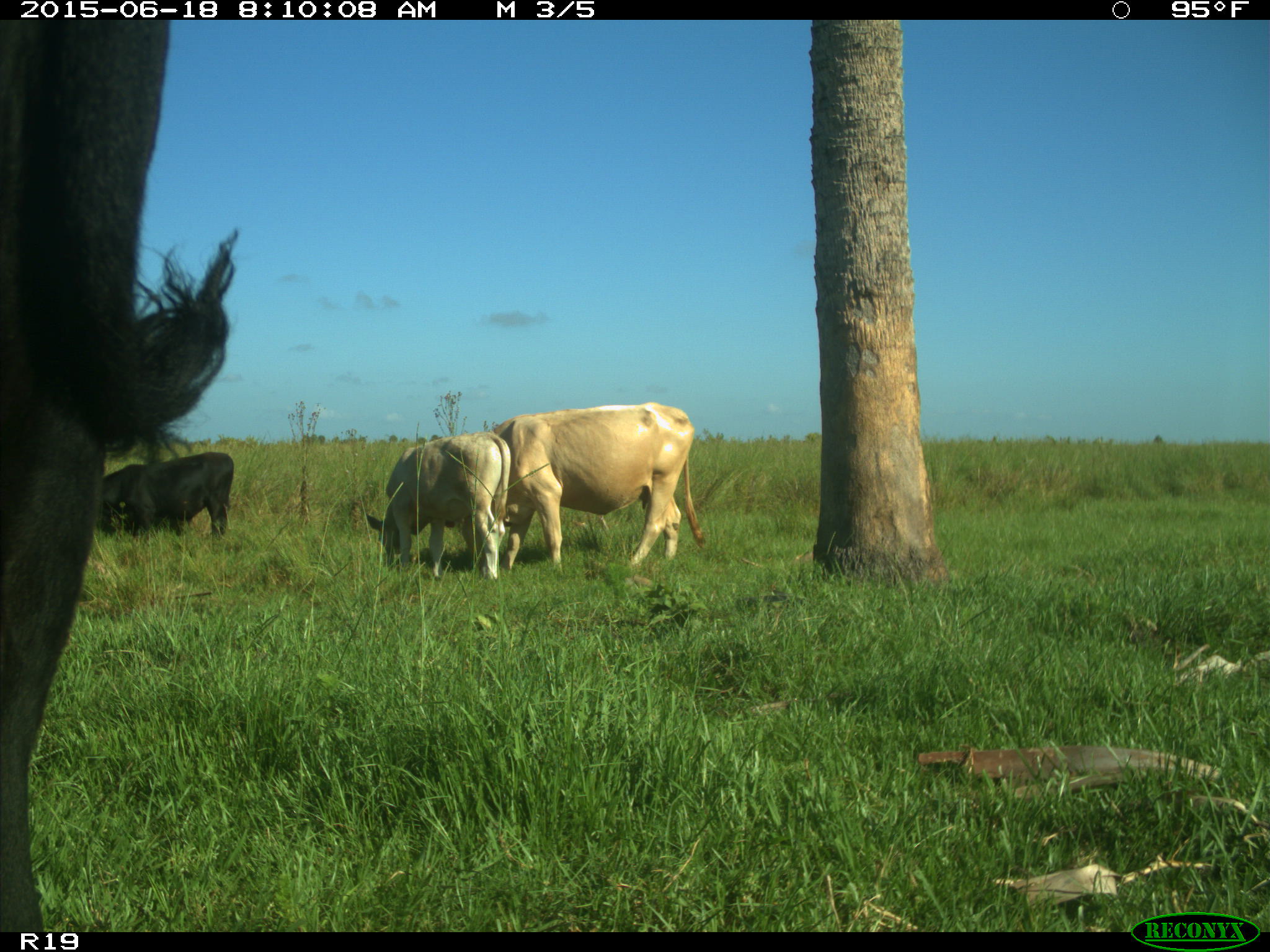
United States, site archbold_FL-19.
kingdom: Animalia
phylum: Chordata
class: Mammalia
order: Artiodactyla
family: Bovidae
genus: Bos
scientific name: Bos taurus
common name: domestic cow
Bos taurus (domestic cow).